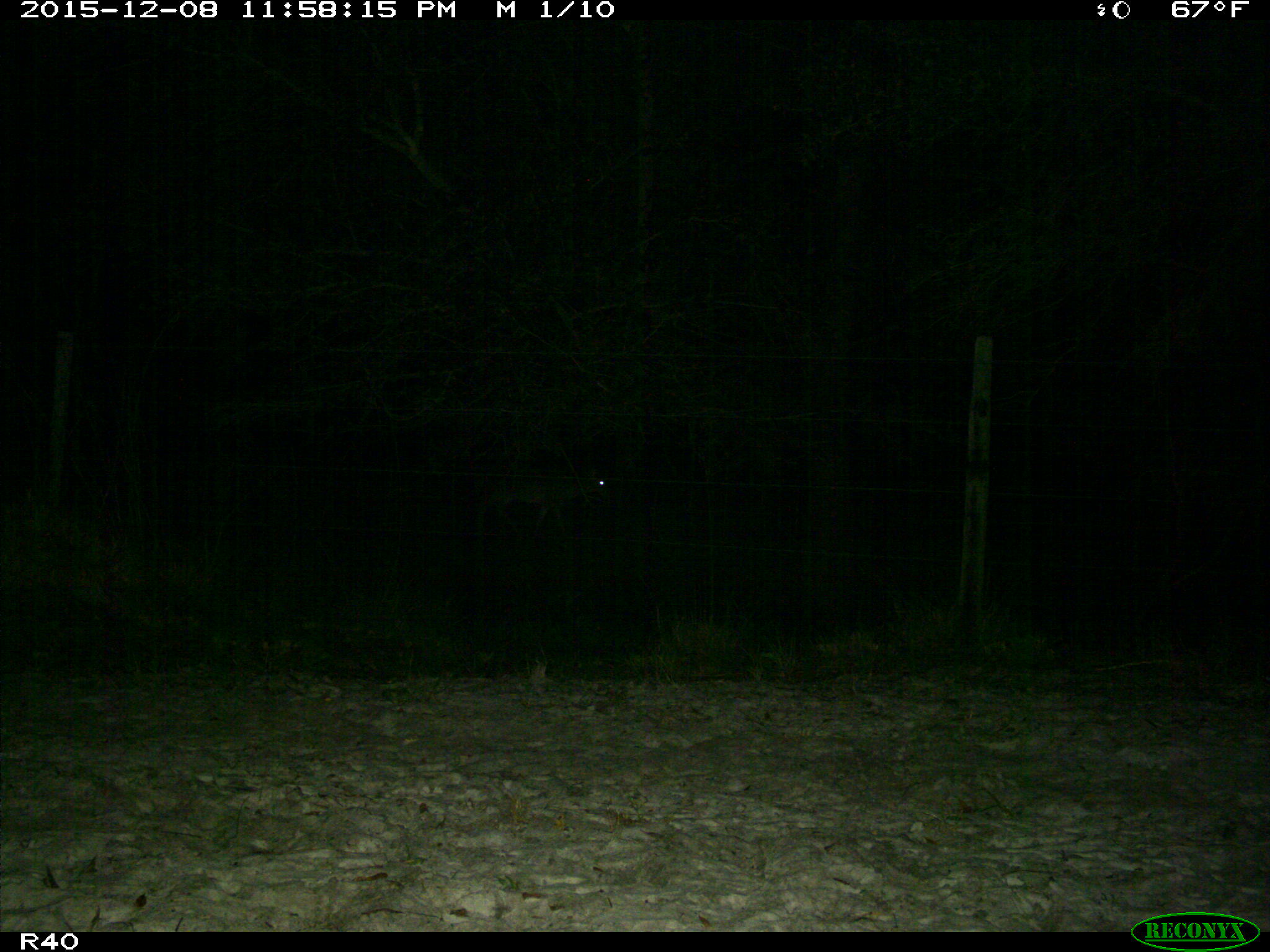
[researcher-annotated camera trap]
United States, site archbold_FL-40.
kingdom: Animalia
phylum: Chordata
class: Mammalia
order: Artiodactyla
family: Cervidae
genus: Odocoileus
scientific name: Odocoileus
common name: deer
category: unidentified deer